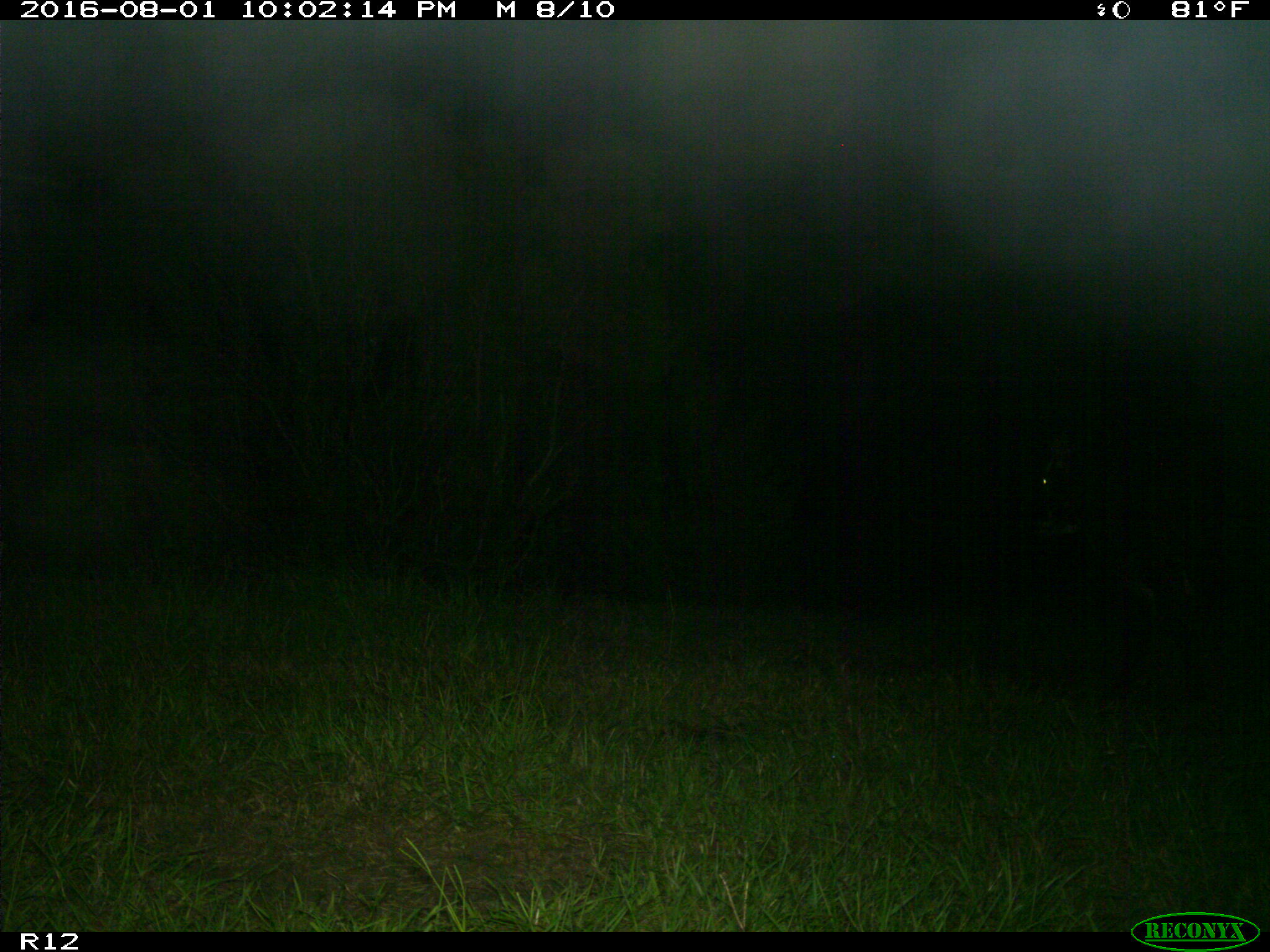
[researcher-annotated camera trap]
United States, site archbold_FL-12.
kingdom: Animalia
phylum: Chordata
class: Mammalia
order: Artiodactyla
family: Bovidae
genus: Bos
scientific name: Bos taurus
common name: domestic cow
Bos taurus (domestic cow).